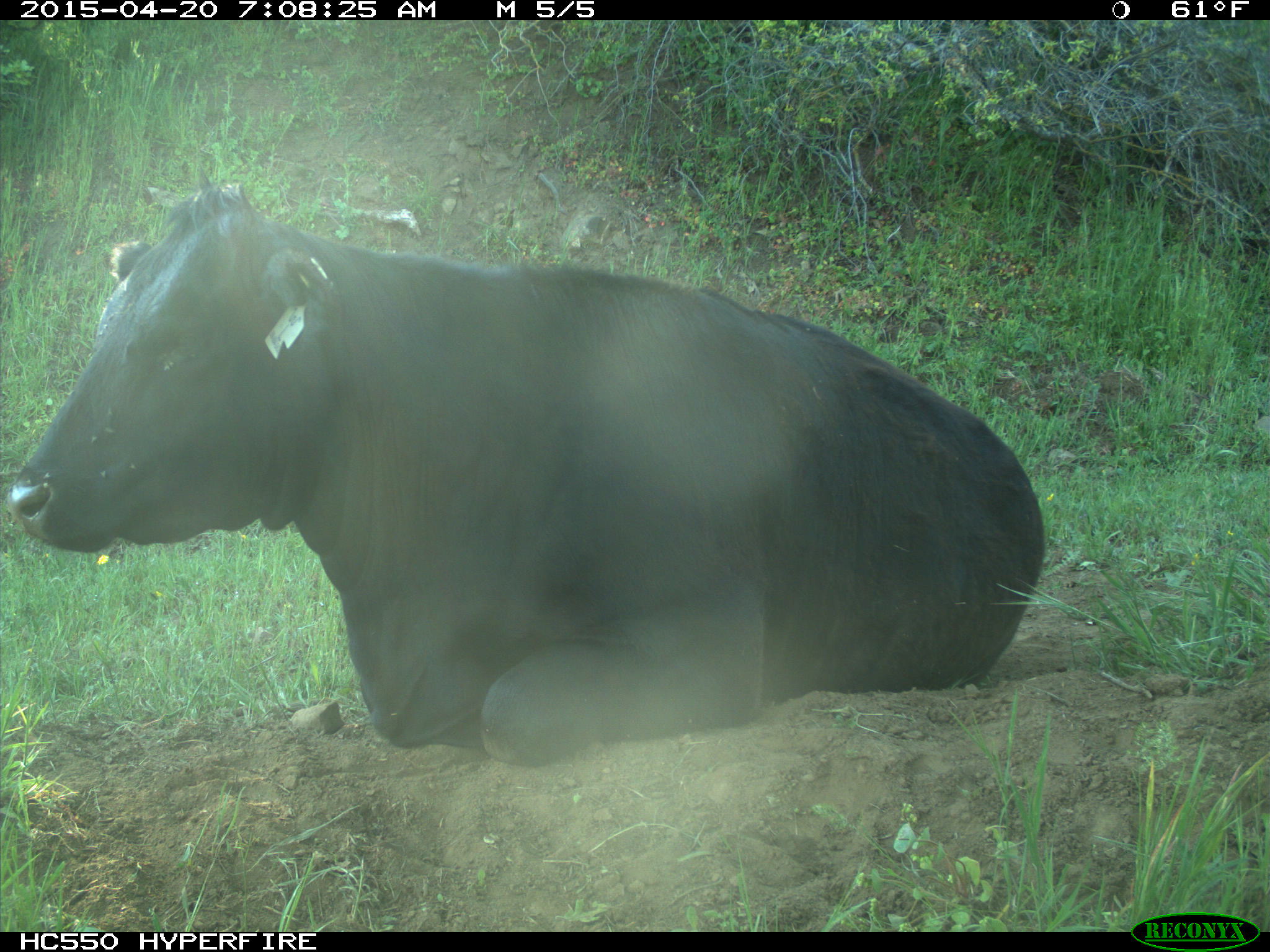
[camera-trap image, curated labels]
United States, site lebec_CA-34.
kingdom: Animalia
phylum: Chordata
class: Mammalia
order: Artiodactyla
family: Bovidae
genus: Bos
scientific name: Bos taurus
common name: domestic cow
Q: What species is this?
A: Bos taurus (domestic cow).